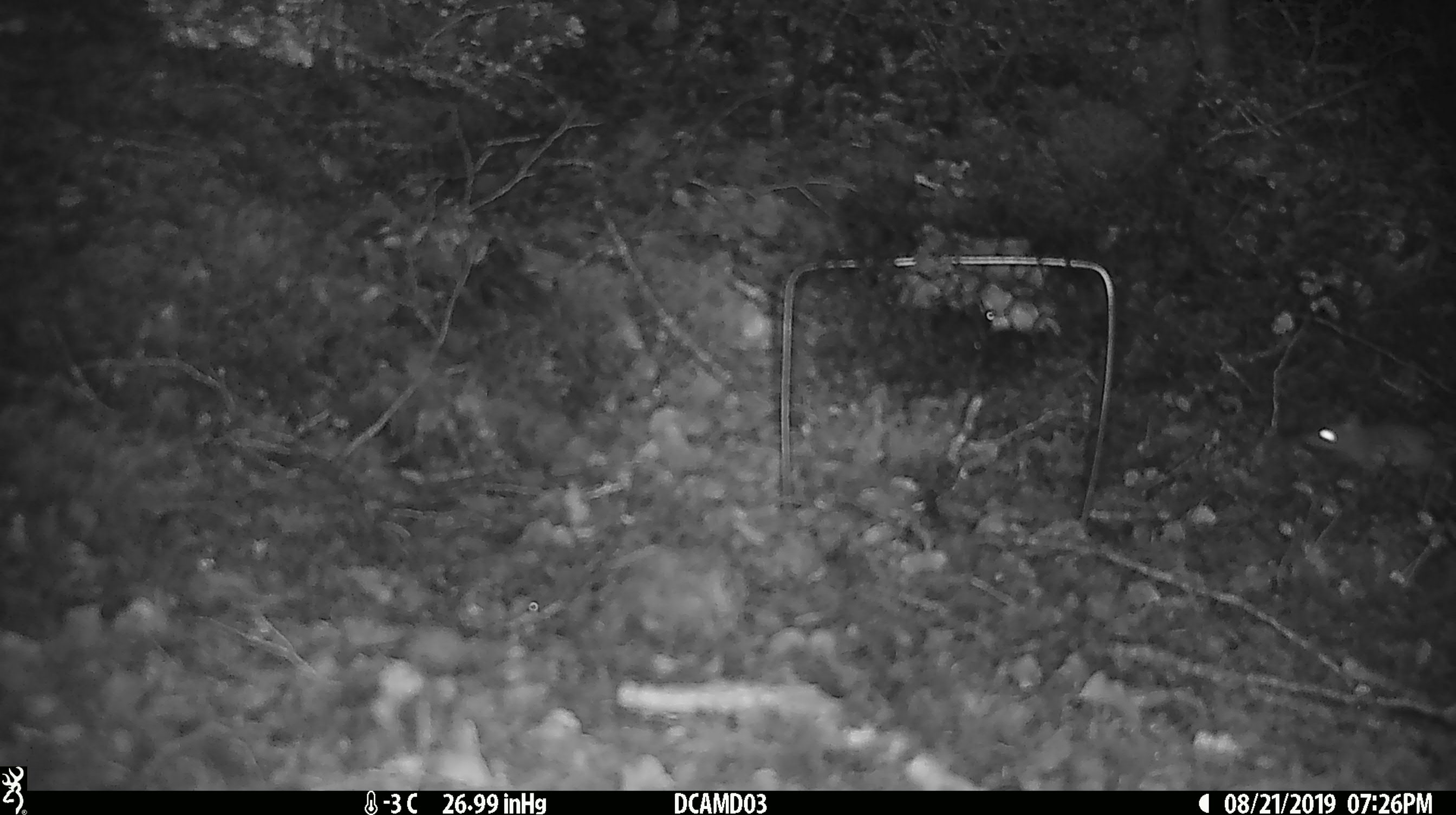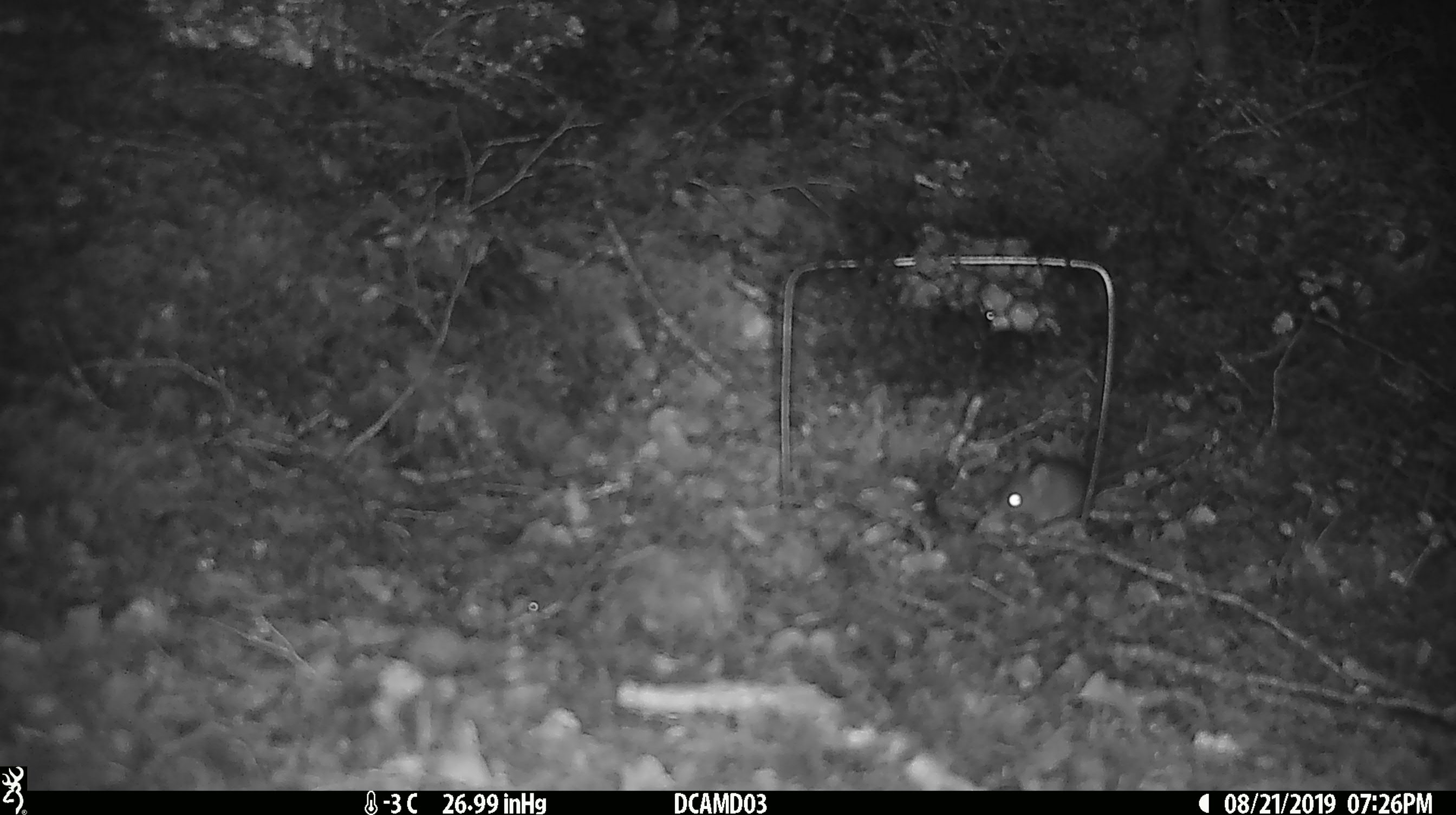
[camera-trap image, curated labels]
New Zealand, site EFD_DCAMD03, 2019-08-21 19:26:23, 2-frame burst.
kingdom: Animalia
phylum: Chordata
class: Mammalia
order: Rodentia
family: Muridae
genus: Mus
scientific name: Mus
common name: mouse